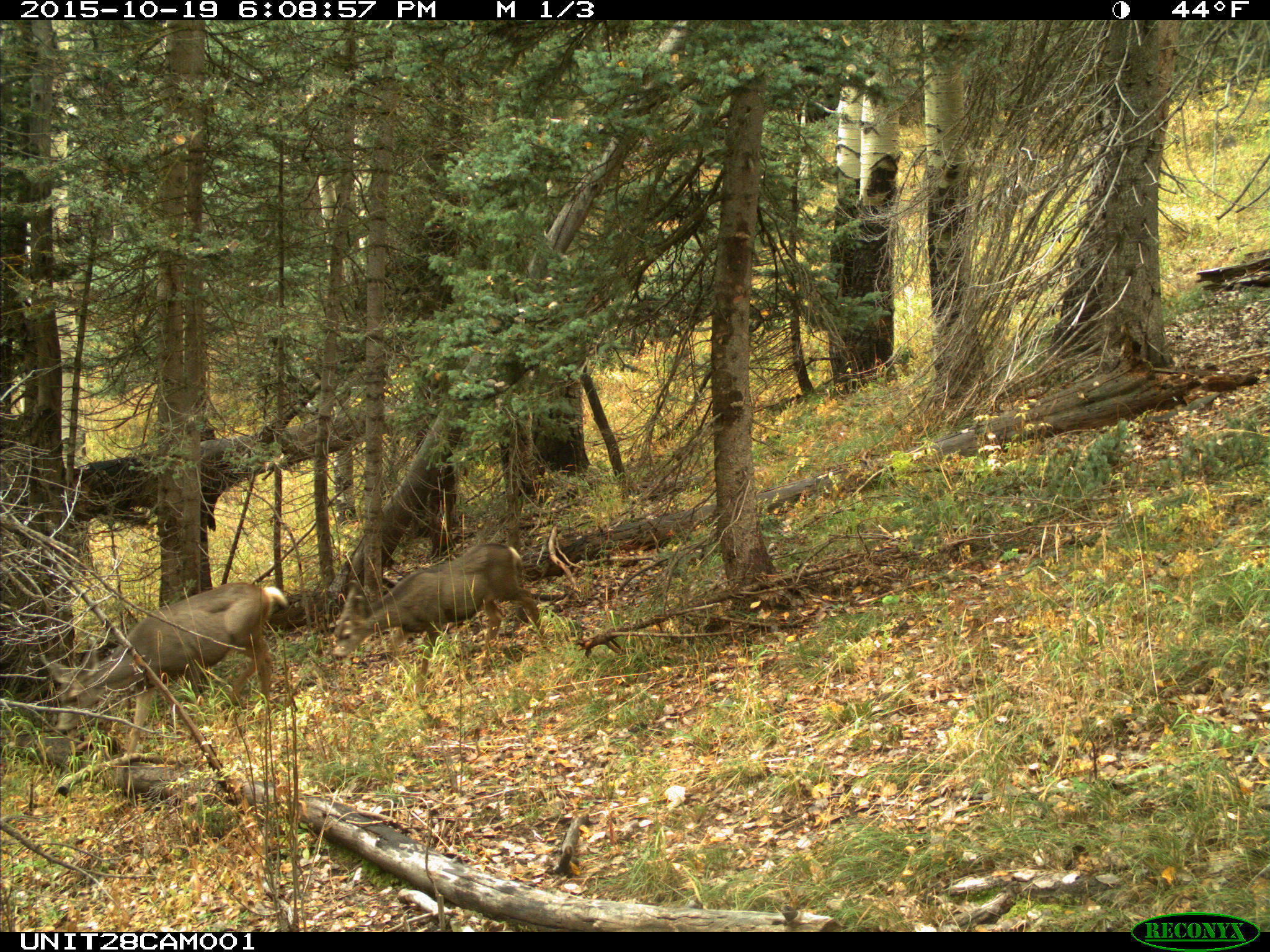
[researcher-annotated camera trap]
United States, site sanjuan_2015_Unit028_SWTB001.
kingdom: Animalia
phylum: Chordata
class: Mammalia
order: Artiodactyla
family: Cervidae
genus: Odocoileus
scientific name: Odocoileus hemionus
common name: mule deer